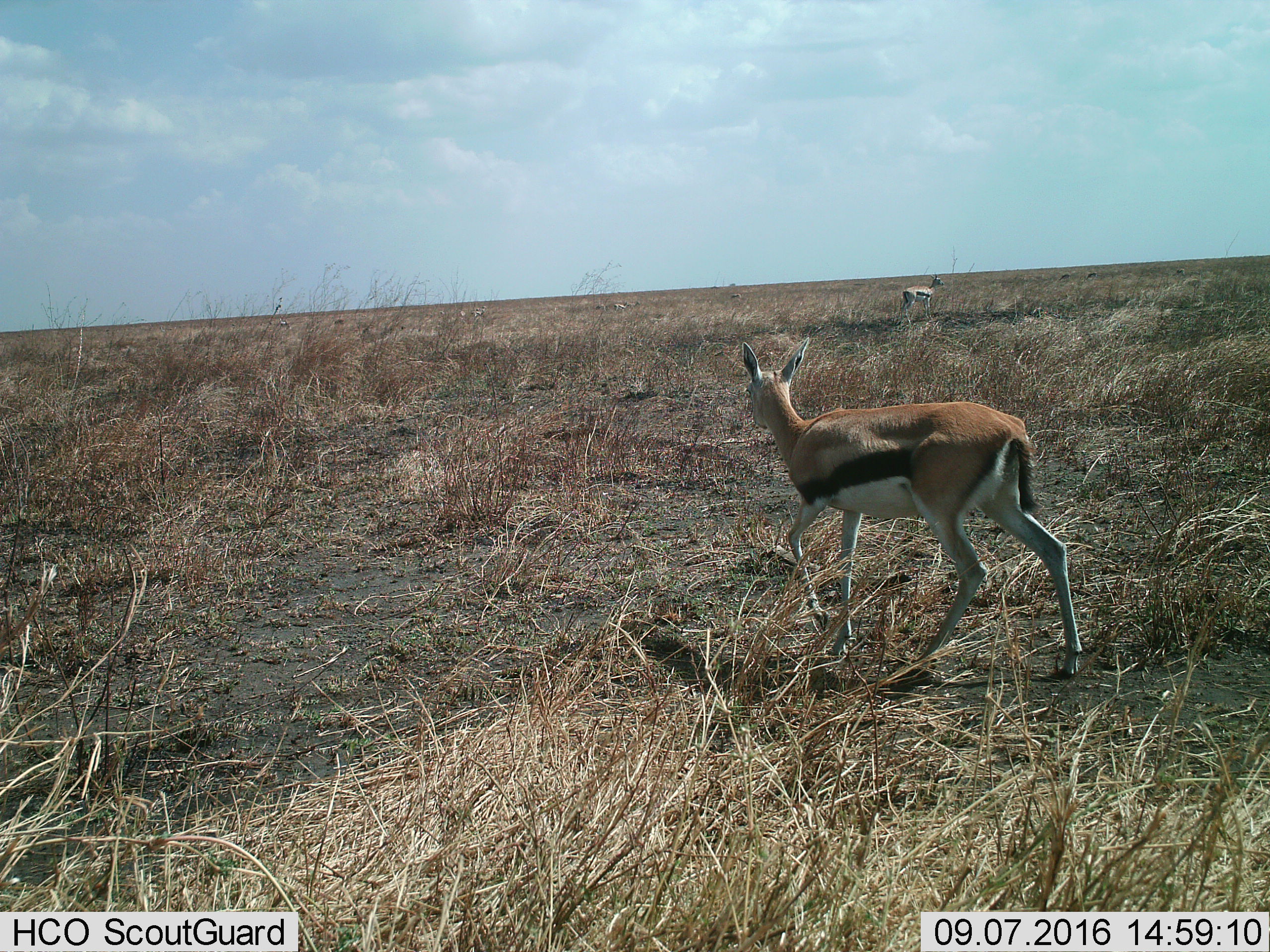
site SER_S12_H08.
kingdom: Animalia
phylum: Chordata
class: Mammalia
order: Artiodactyla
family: Bovidae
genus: Eudorcas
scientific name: Eudorcas thomsonii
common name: thomson's gazelle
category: gazellethomsons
Gazellethomsons (thomson's gazelle) (Eudorcas thomsonii), count 4. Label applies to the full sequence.